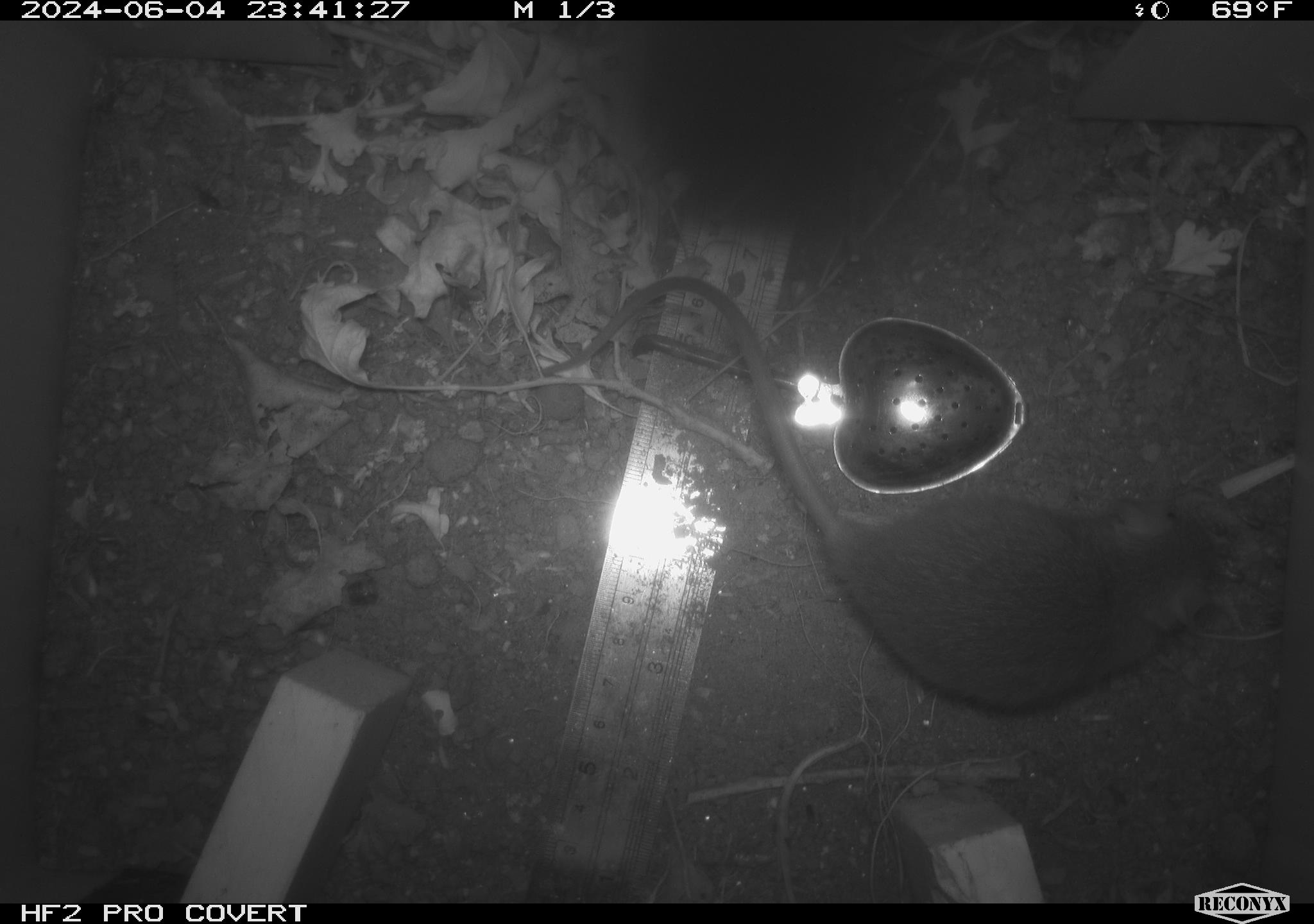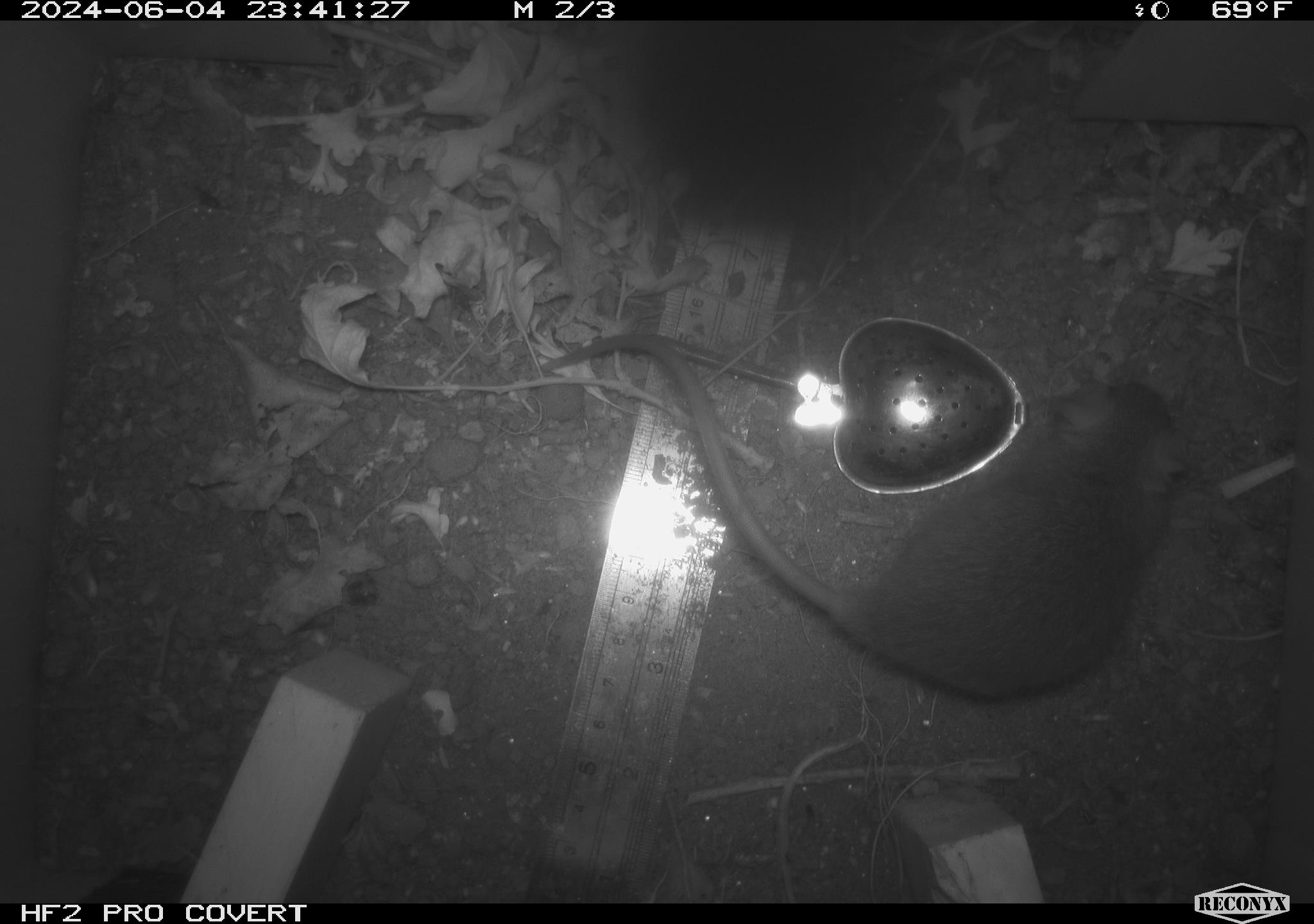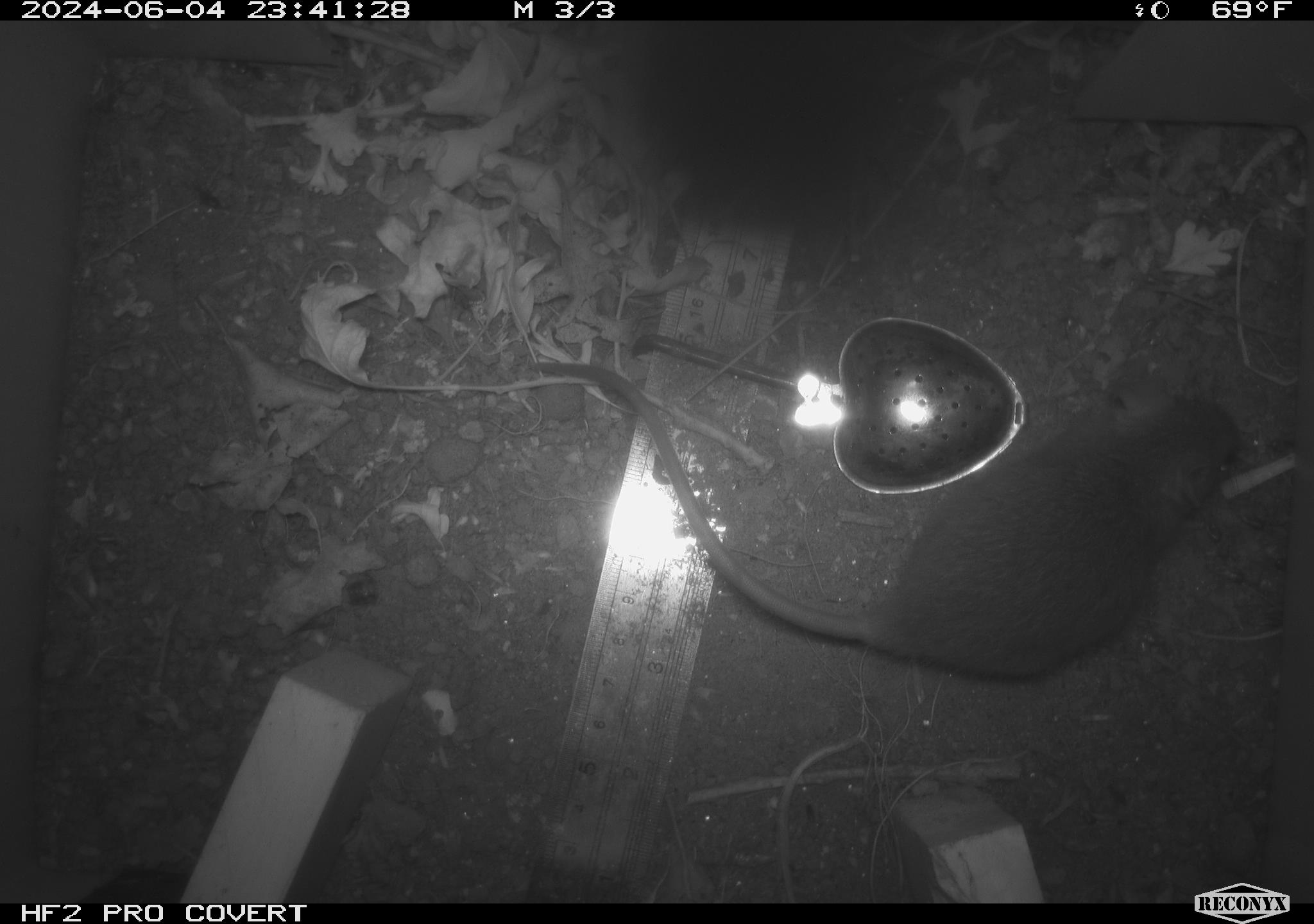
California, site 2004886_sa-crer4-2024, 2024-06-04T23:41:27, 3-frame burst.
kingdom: Animalia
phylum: Chordata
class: Mammalia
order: Rodentia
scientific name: Rodentia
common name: mouse species